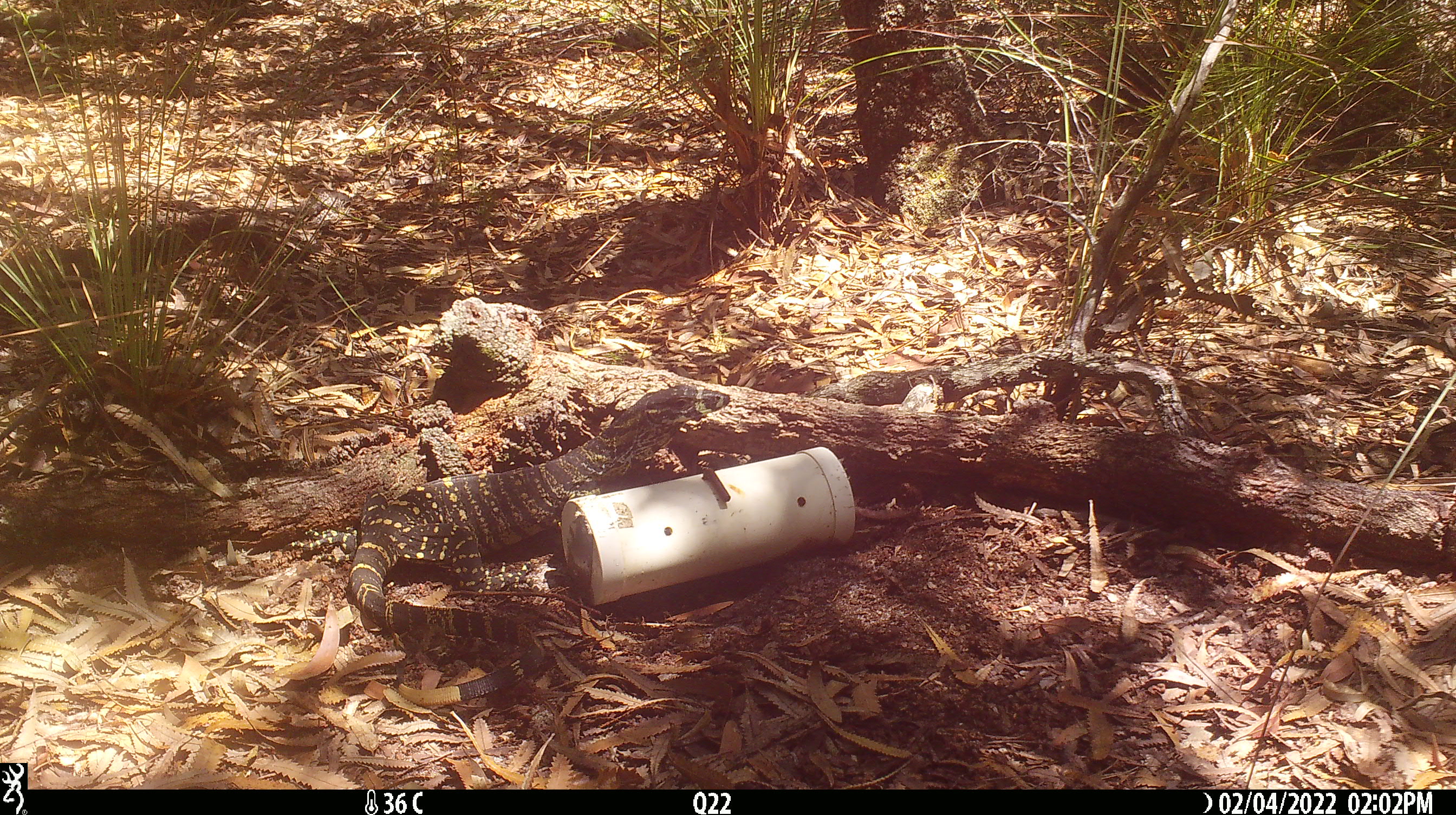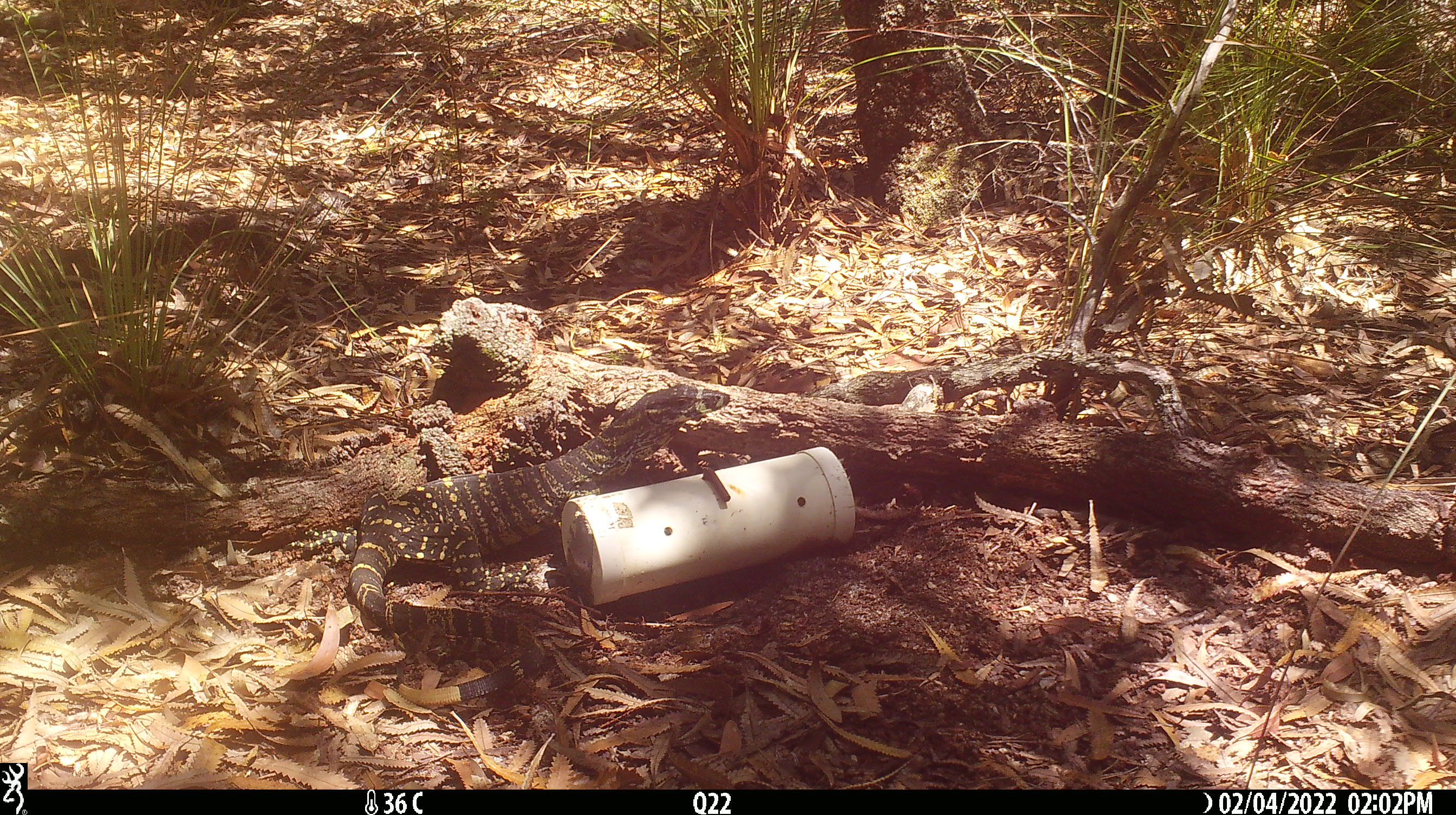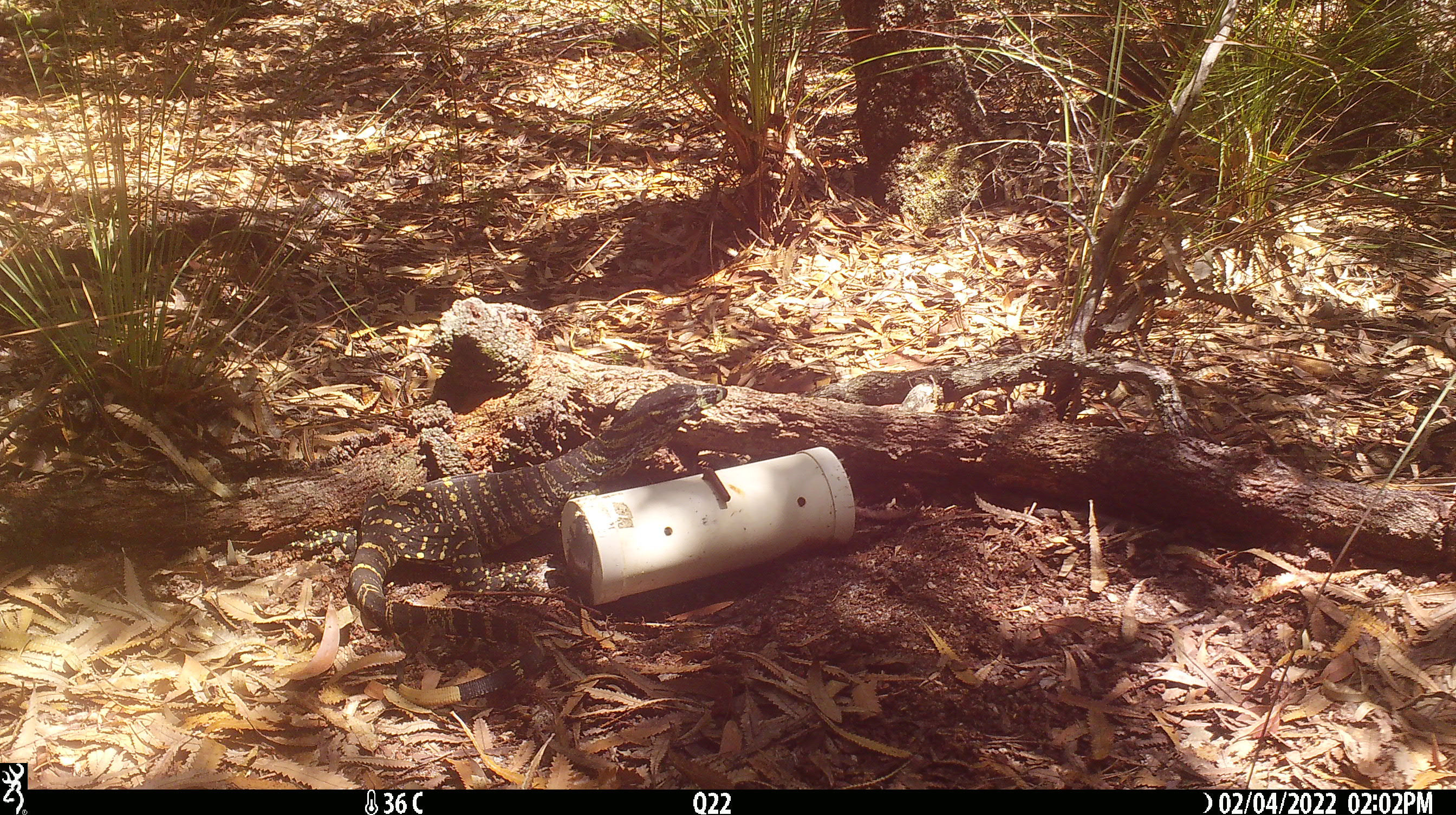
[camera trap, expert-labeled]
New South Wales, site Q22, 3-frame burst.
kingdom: Animalia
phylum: Chordata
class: Reptilia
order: Squamata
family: Varanidae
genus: Varanus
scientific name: Varanus varius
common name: lace monitor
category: goanna